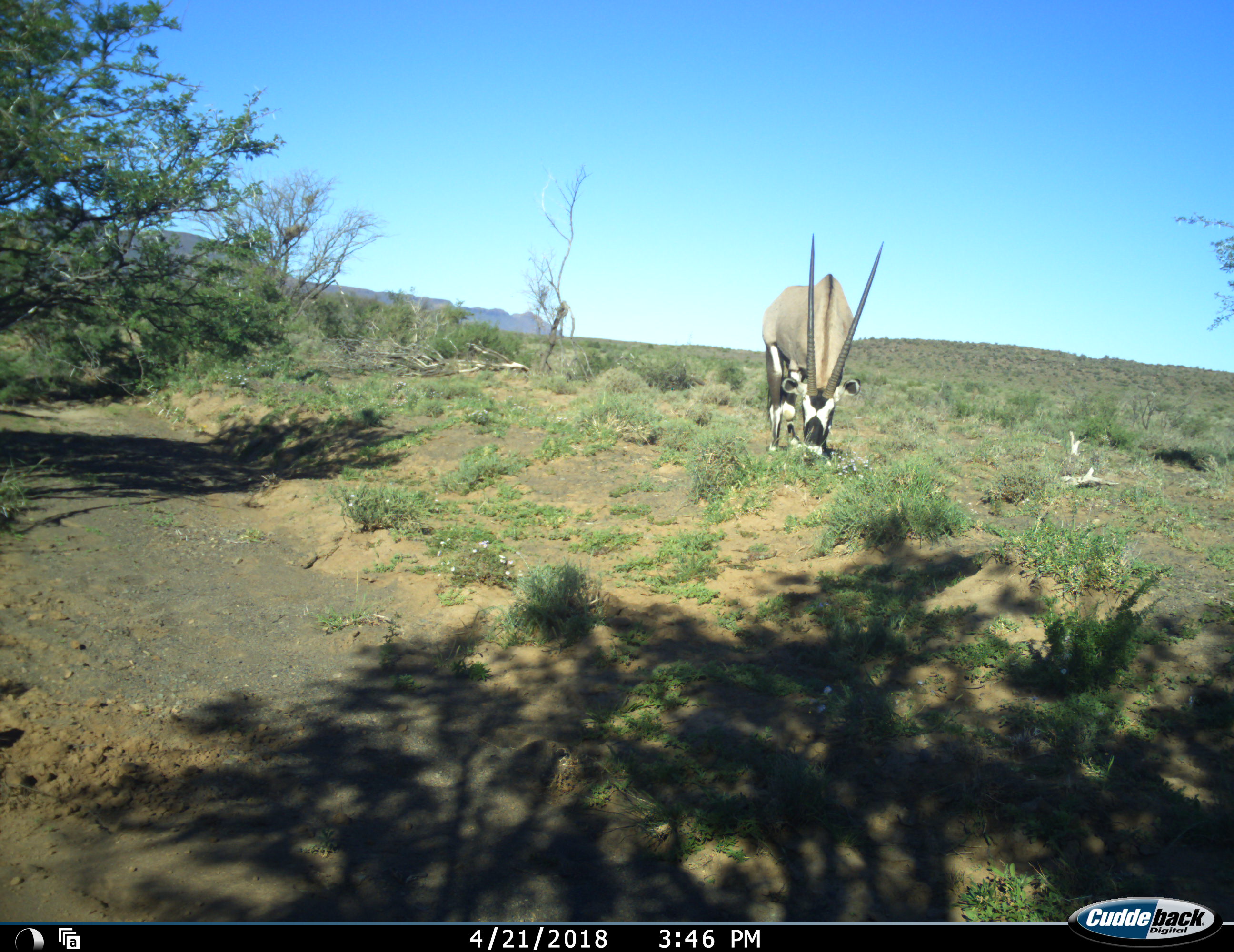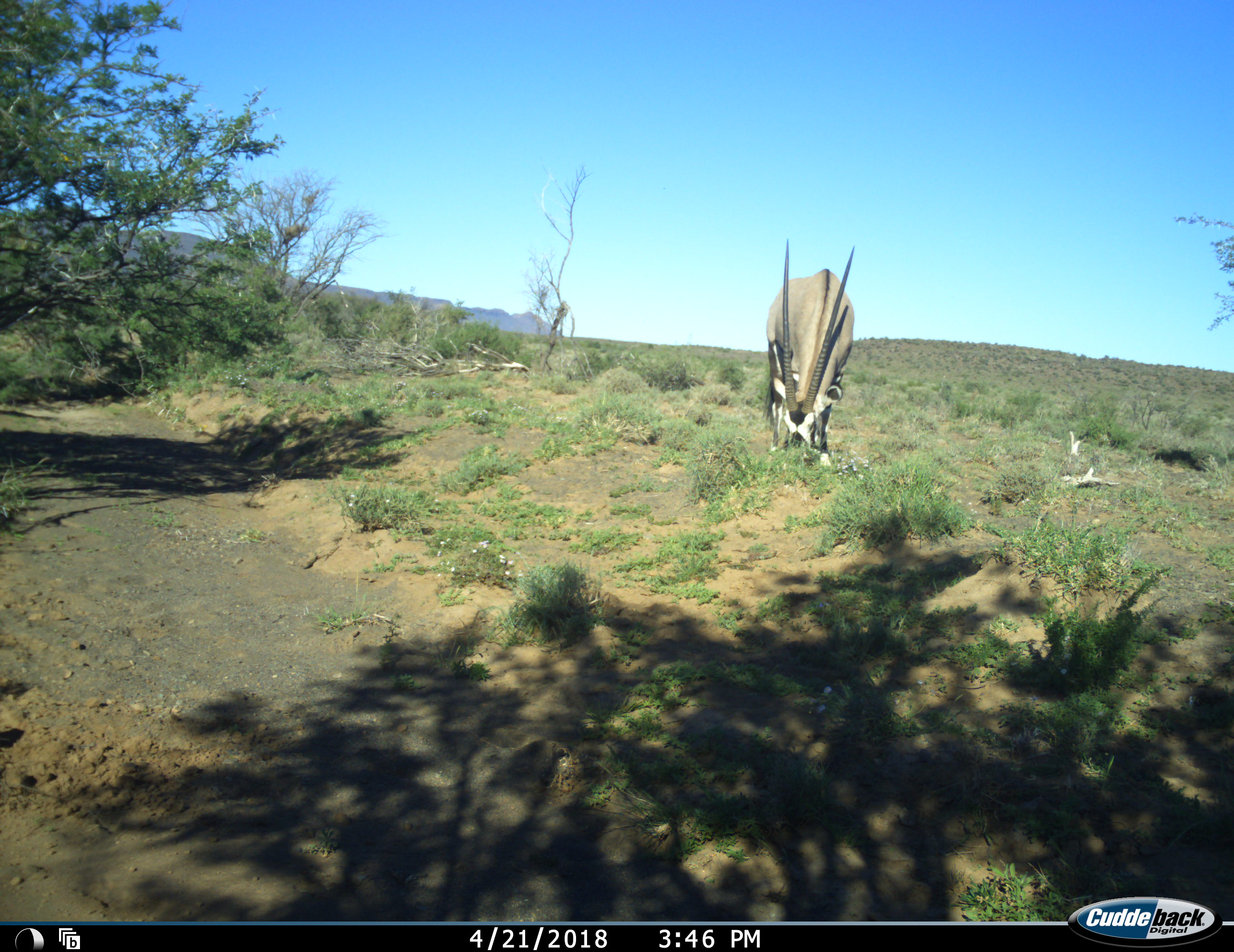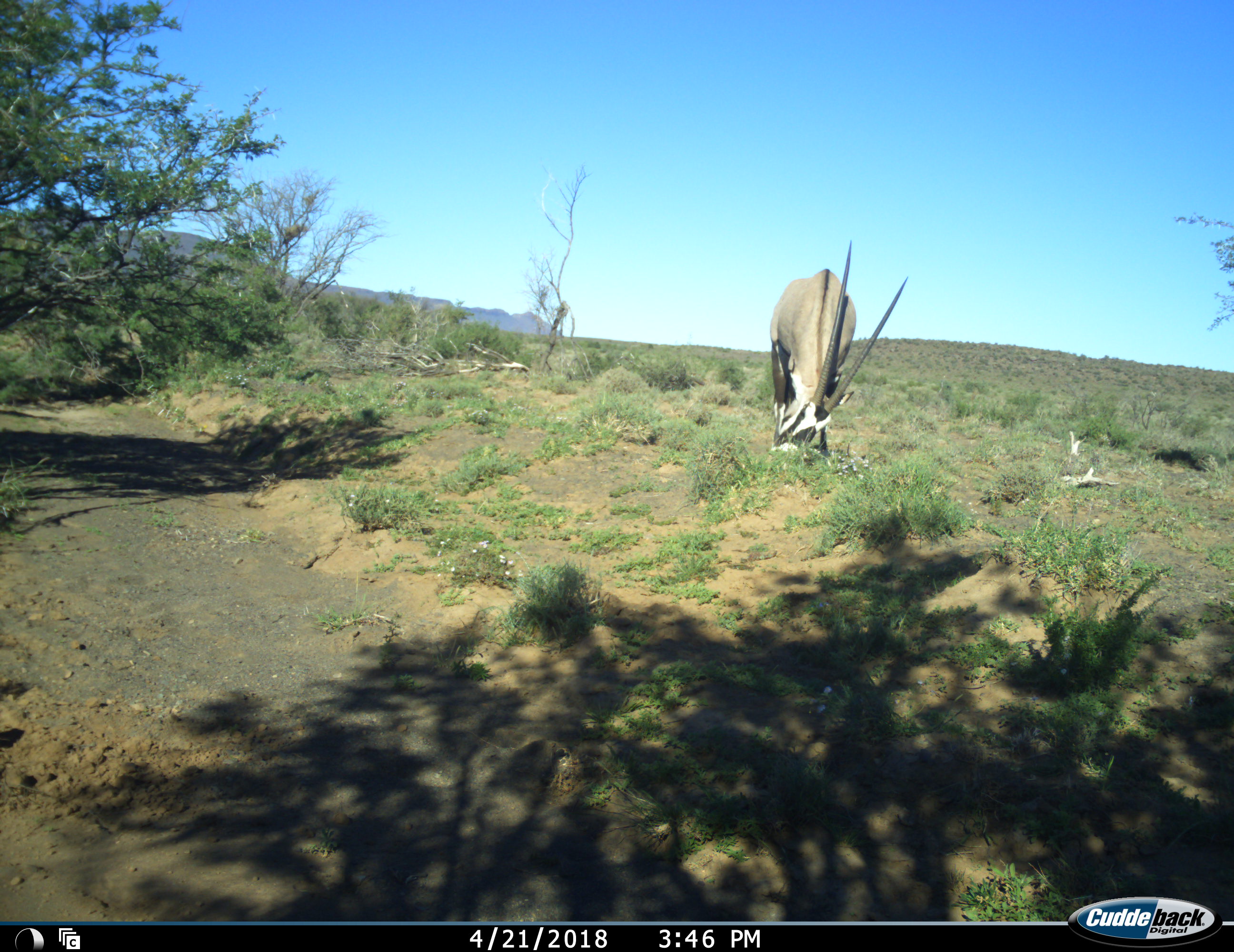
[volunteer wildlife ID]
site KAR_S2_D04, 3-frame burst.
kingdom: Animalia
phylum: Chordata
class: Mammalia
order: Artiodactyla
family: Bovidae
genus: Oryx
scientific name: Oryx gazella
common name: gemsbok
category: oryx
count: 1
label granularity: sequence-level